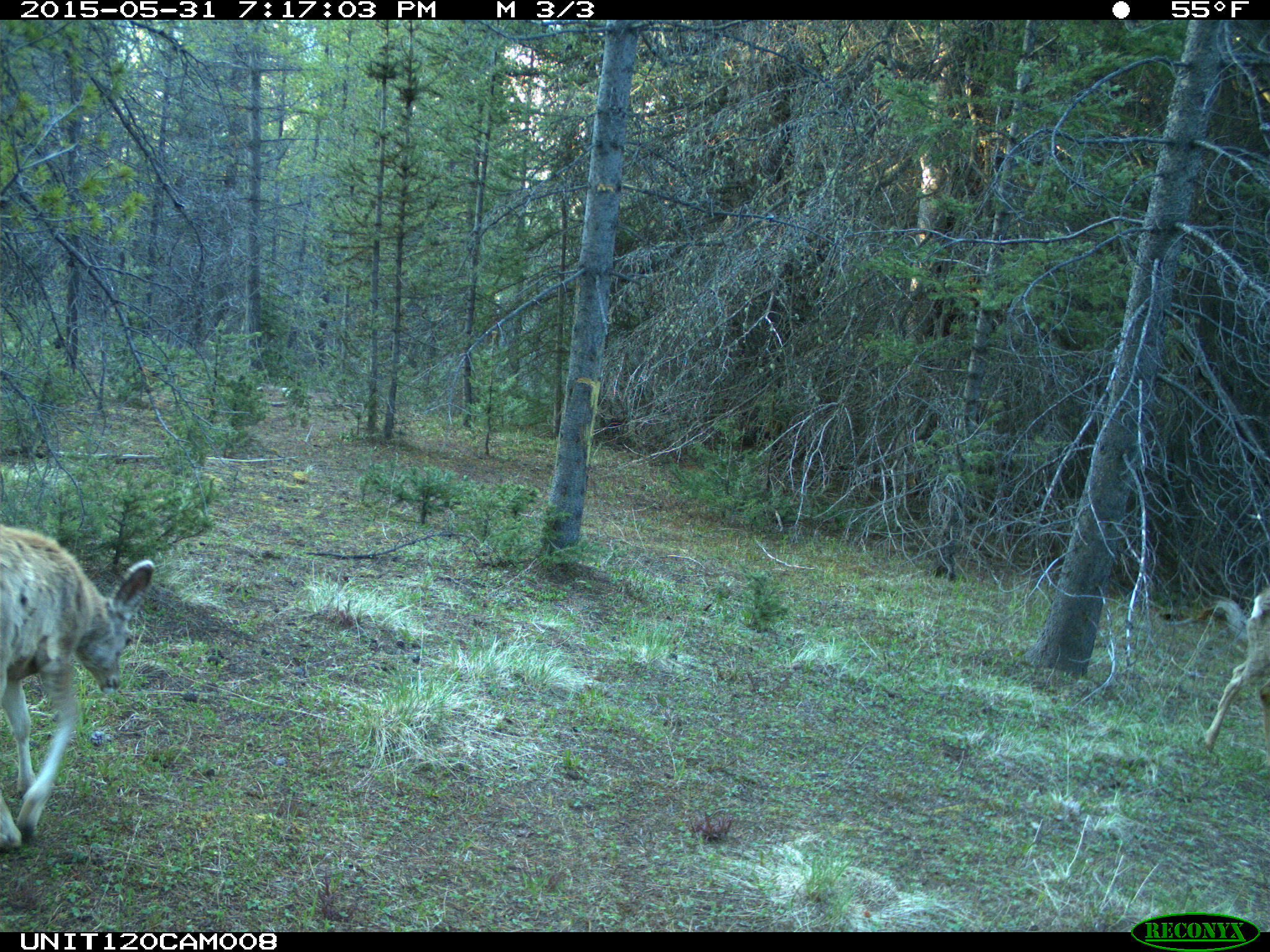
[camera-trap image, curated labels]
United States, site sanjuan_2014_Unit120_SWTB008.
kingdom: Animalia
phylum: Chordata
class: Mammalia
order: Artiodactyla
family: Cervidae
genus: Odocoileus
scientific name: Odocoileus hemionus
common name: mule deer